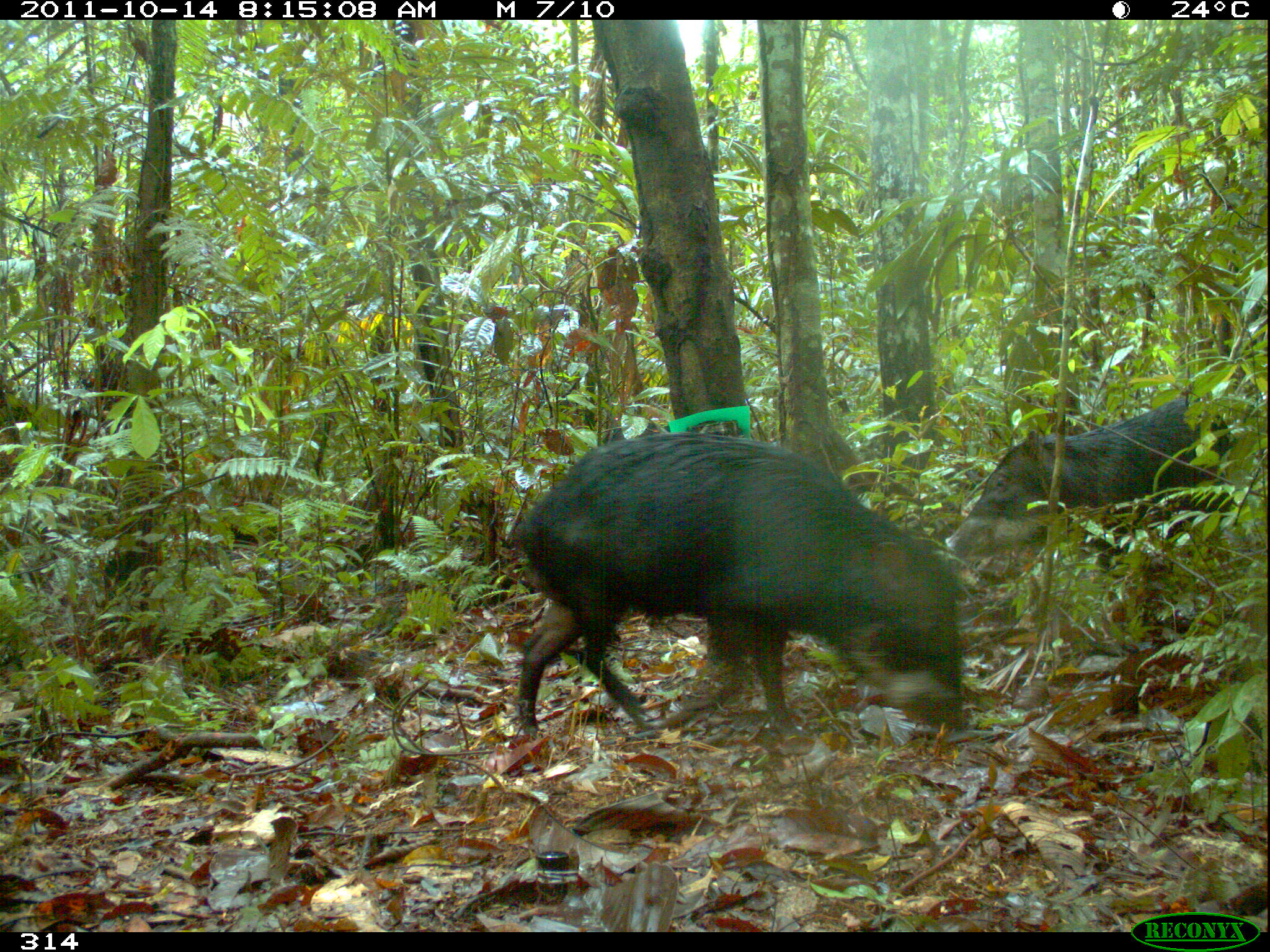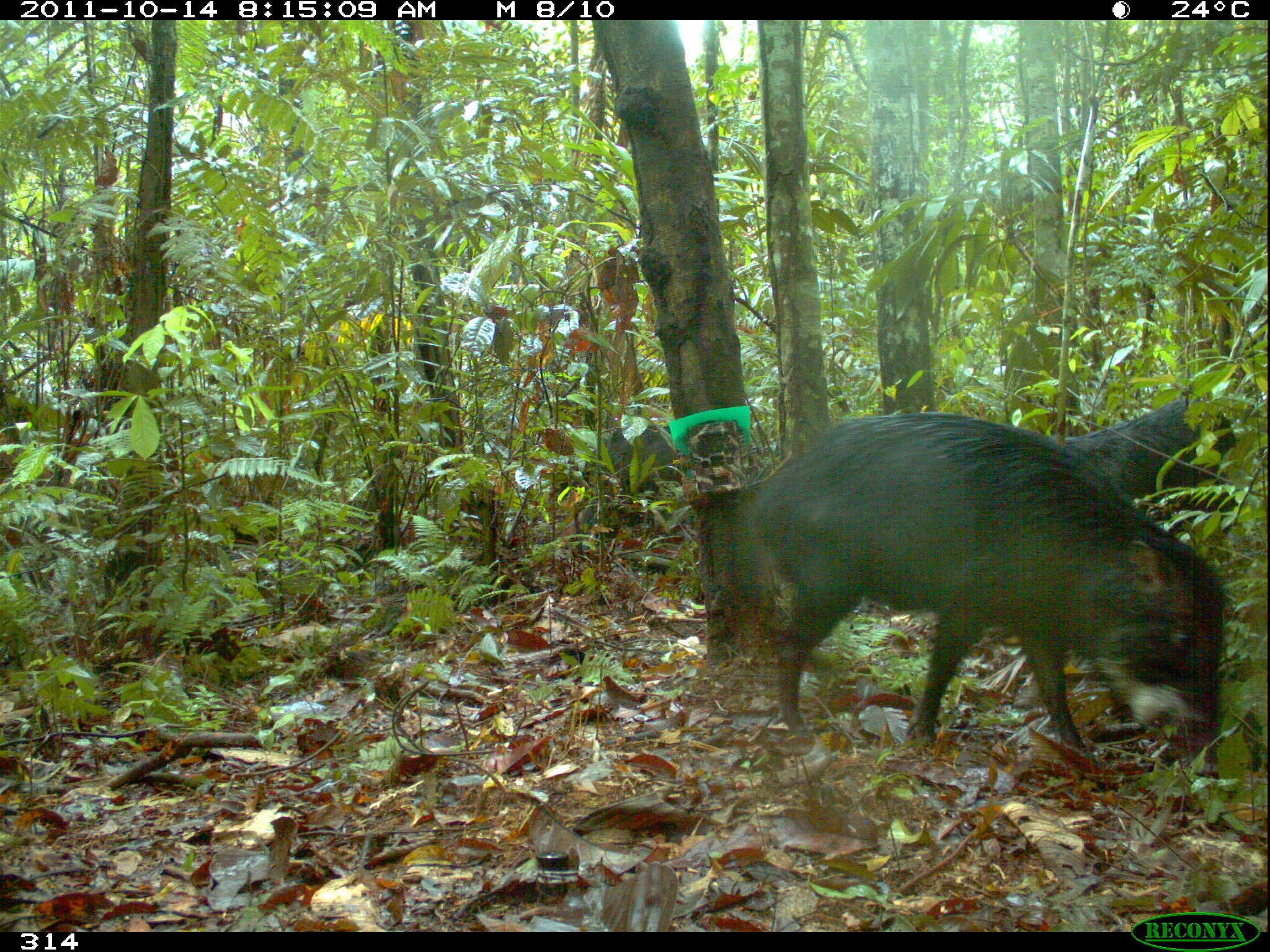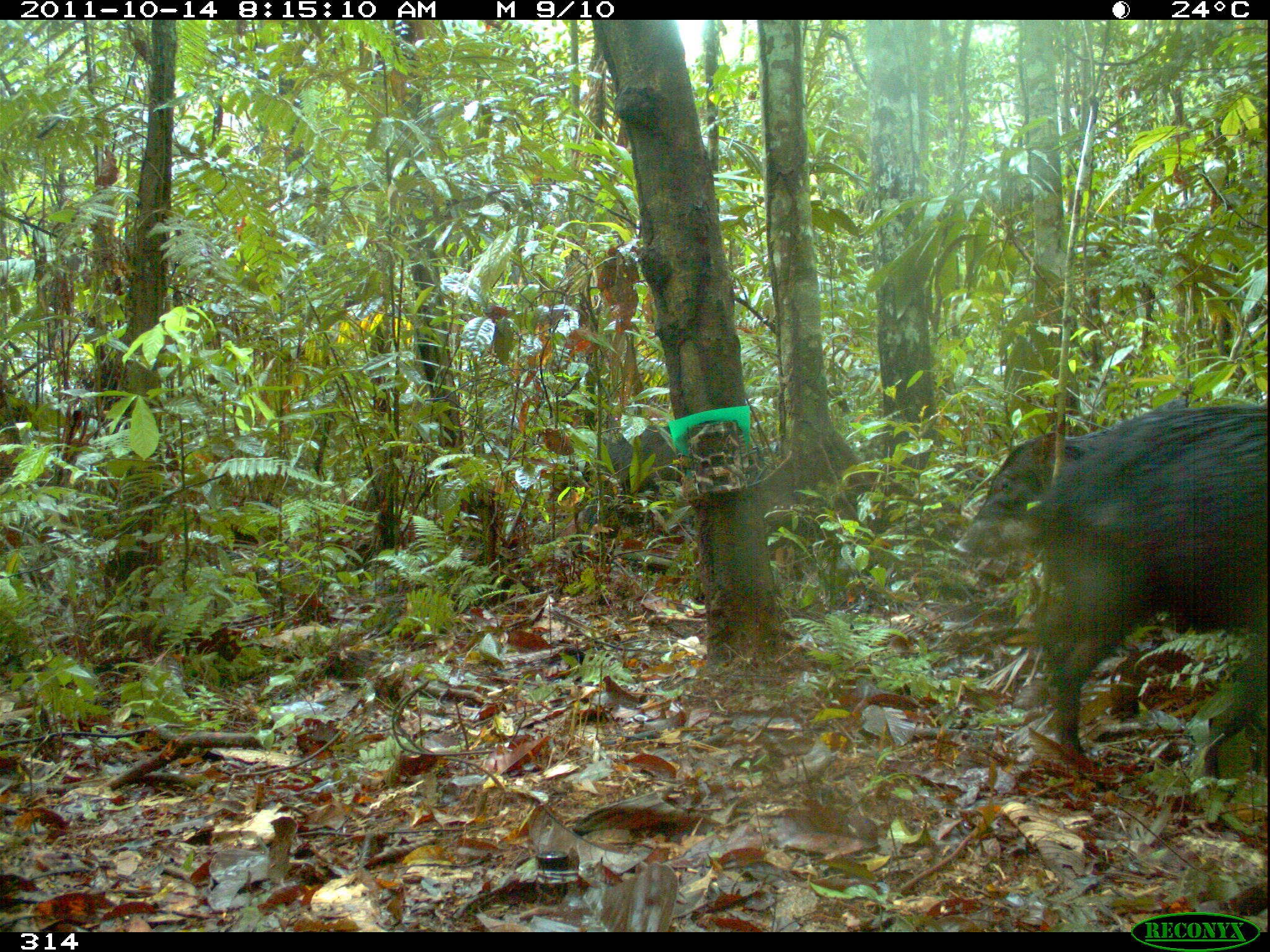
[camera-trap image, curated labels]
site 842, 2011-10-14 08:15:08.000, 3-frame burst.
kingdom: Animalia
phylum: Chordata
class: Mammalia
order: Artiodactyla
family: Tayassuidae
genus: Tayassu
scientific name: Tayassu pecari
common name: white-lipped peccary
Tayassu pecari (white-lipped peccary).